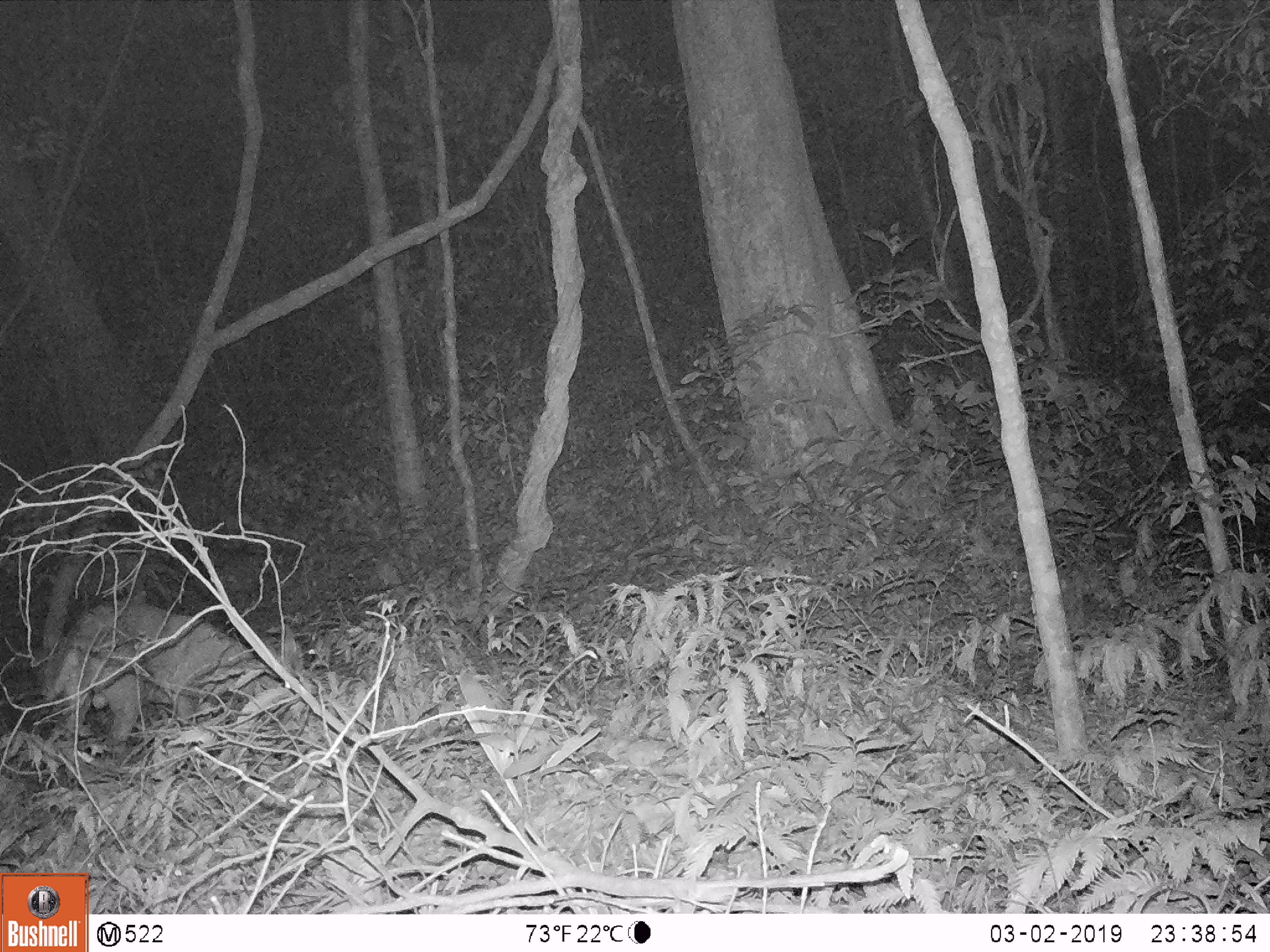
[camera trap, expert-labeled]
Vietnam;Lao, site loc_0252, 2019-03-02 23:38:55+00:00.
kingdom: Animalia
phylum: Chordata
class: Mammalia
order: Artiodactyla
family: Cervidae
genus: Muntiacus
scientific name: Muntiacus rooseveltorum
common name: roosevelt's muntjac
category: roosevelts muntjac group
Roosevelts muntjac group (roosevelt's muntjac) (Muntiacus rooseveltorum). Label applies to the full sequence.